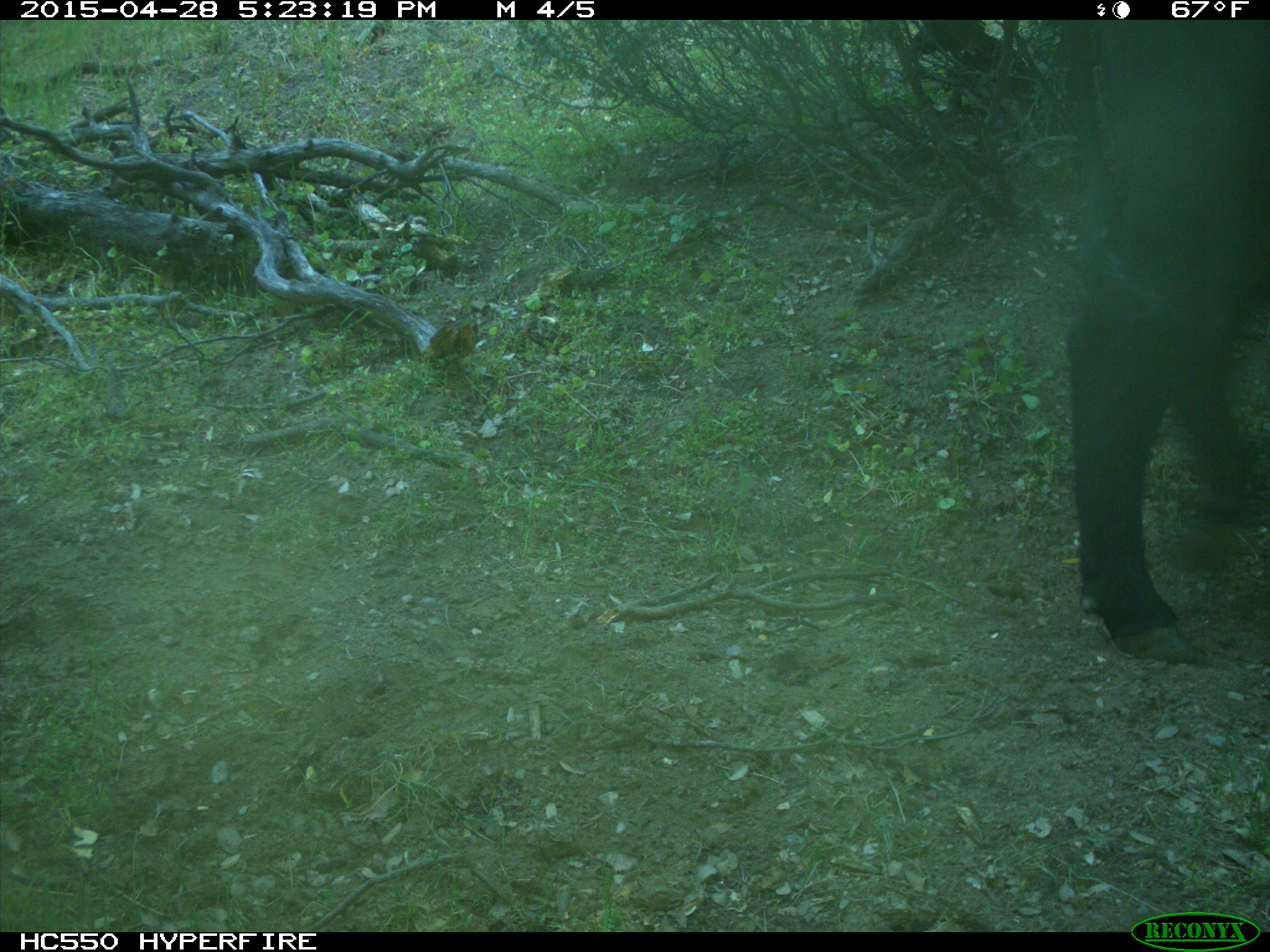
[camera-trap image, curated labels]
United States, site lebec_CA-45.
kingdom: Animalia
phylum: Chordata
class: Mammalia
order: Artiodactyla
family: Bovidae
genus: Bos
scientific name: Bos taurus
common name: domestic cow